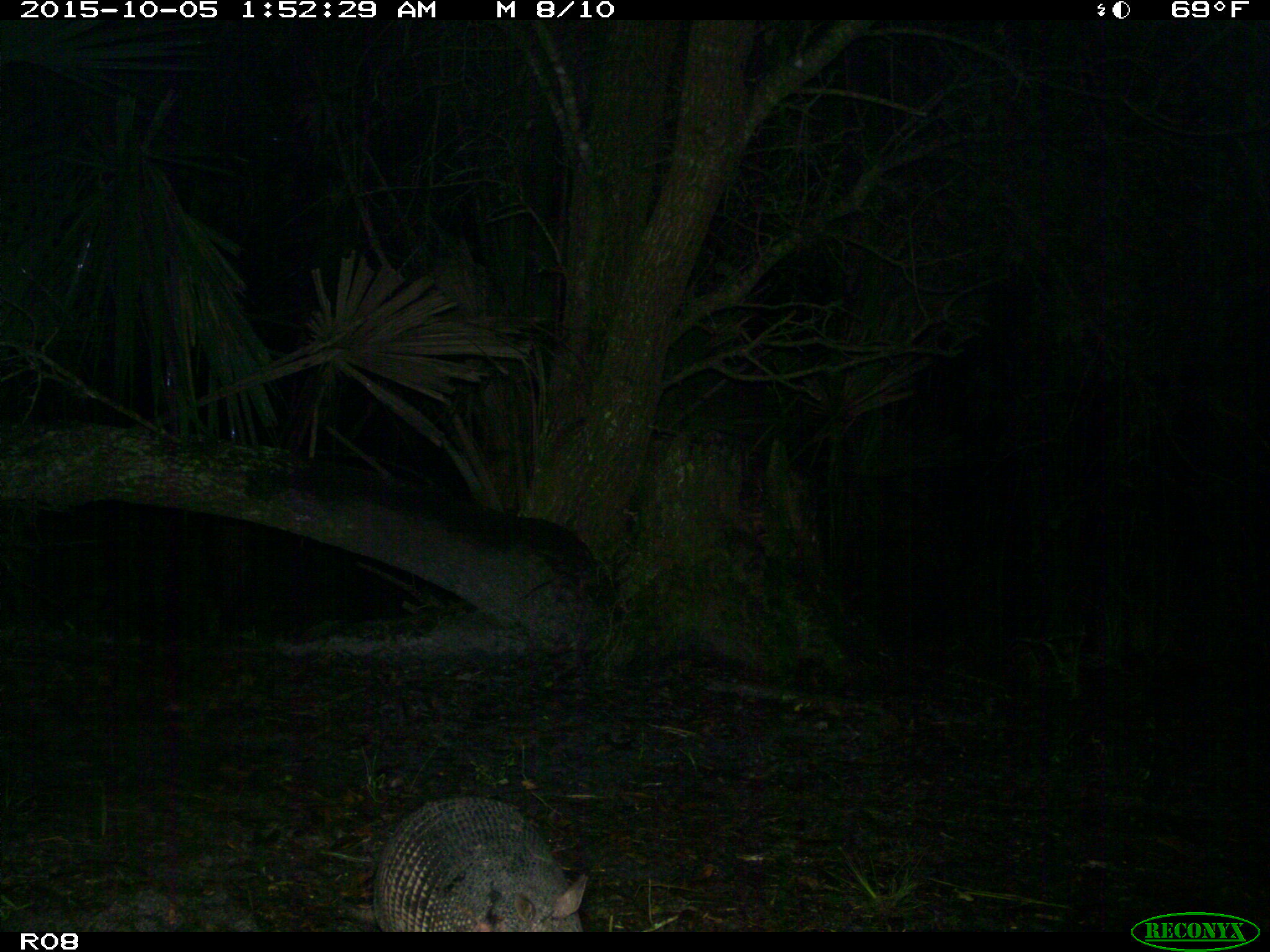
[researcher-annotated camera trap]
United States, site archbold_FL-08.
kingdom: Animalia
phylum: Chordata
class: Mammalia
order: Cingulata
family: Dasypodidae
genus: Dasypus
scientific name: Dasypus novemcinctus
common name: nine-banded armadillo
Dasypus novemcinctus (nine-banded armadillo).